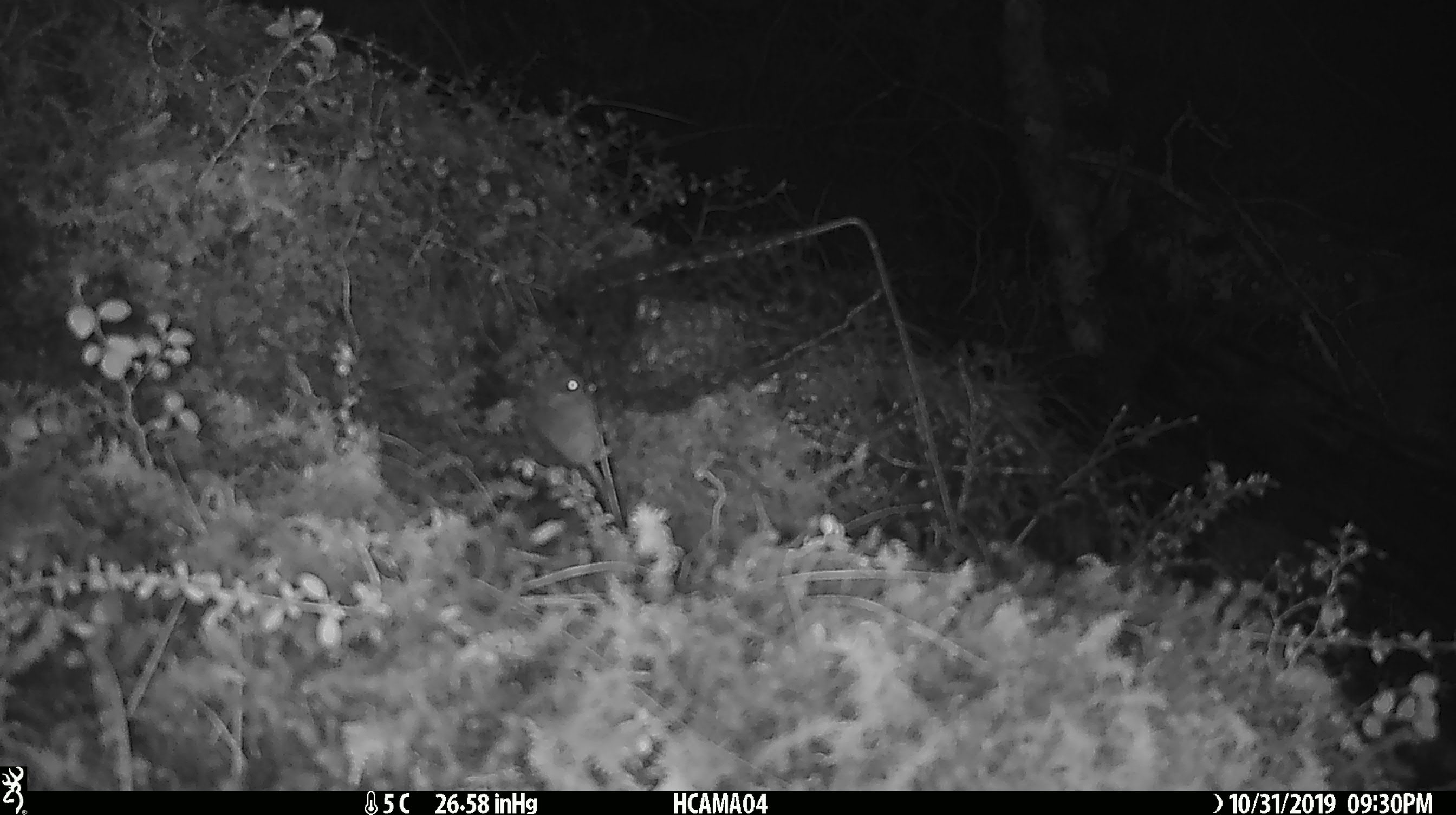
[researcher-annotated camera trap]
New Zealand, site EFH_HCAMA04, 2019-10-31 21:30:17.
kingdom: Animalia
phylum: Chordata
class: Mammalia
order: Rodentia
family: Muridae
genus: Mus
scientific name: Mus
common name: mouse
Mouse (Mus).